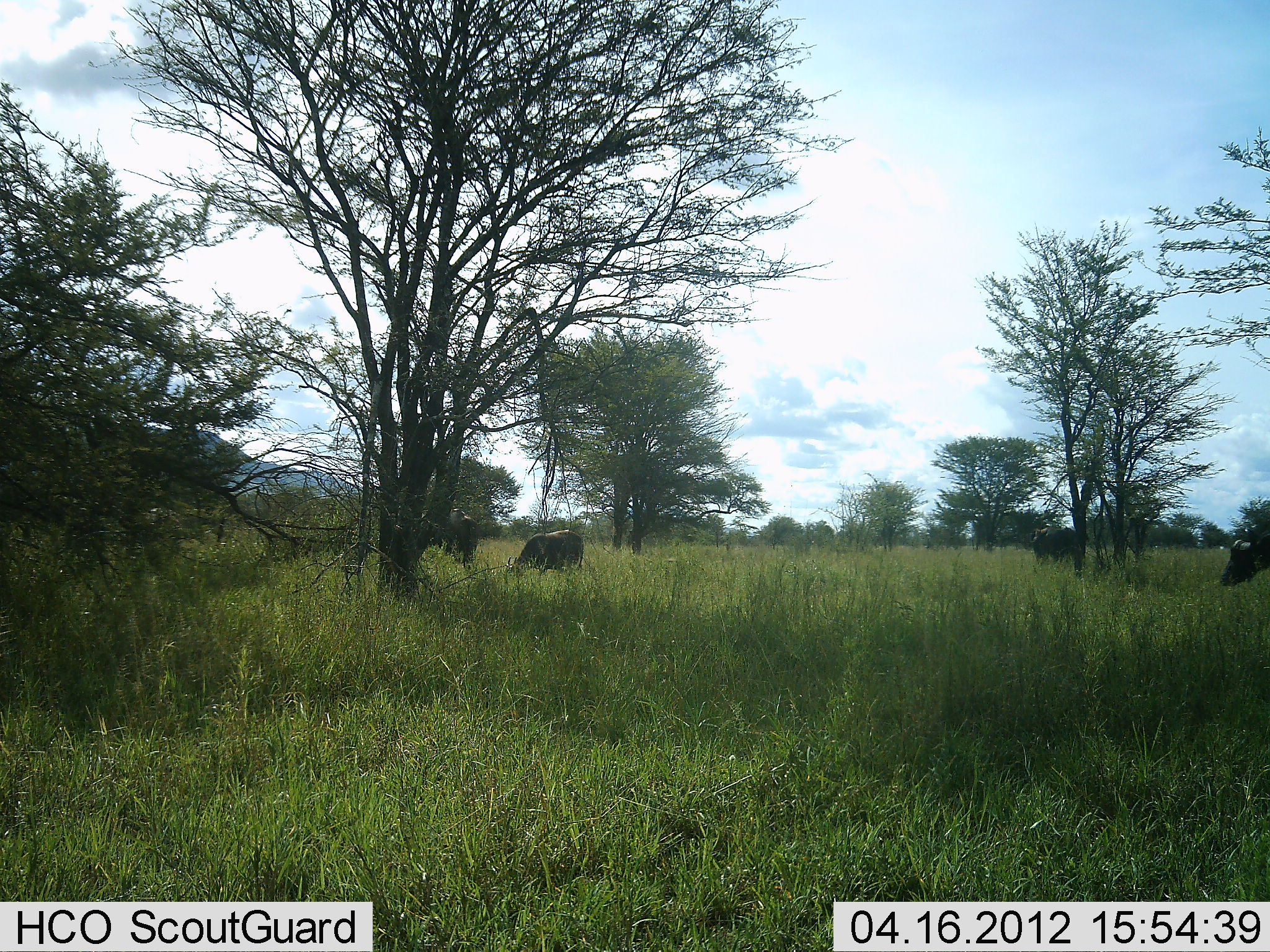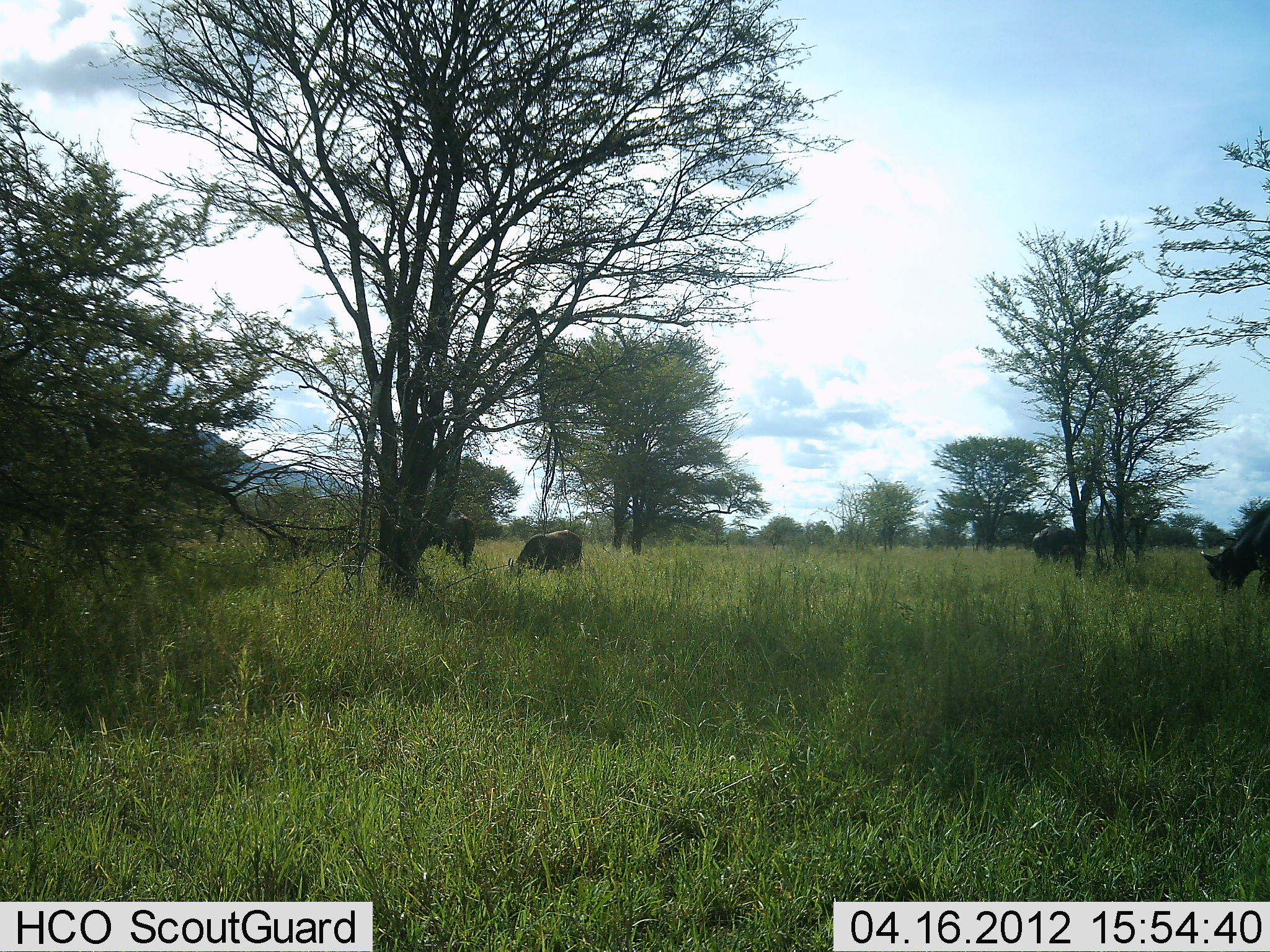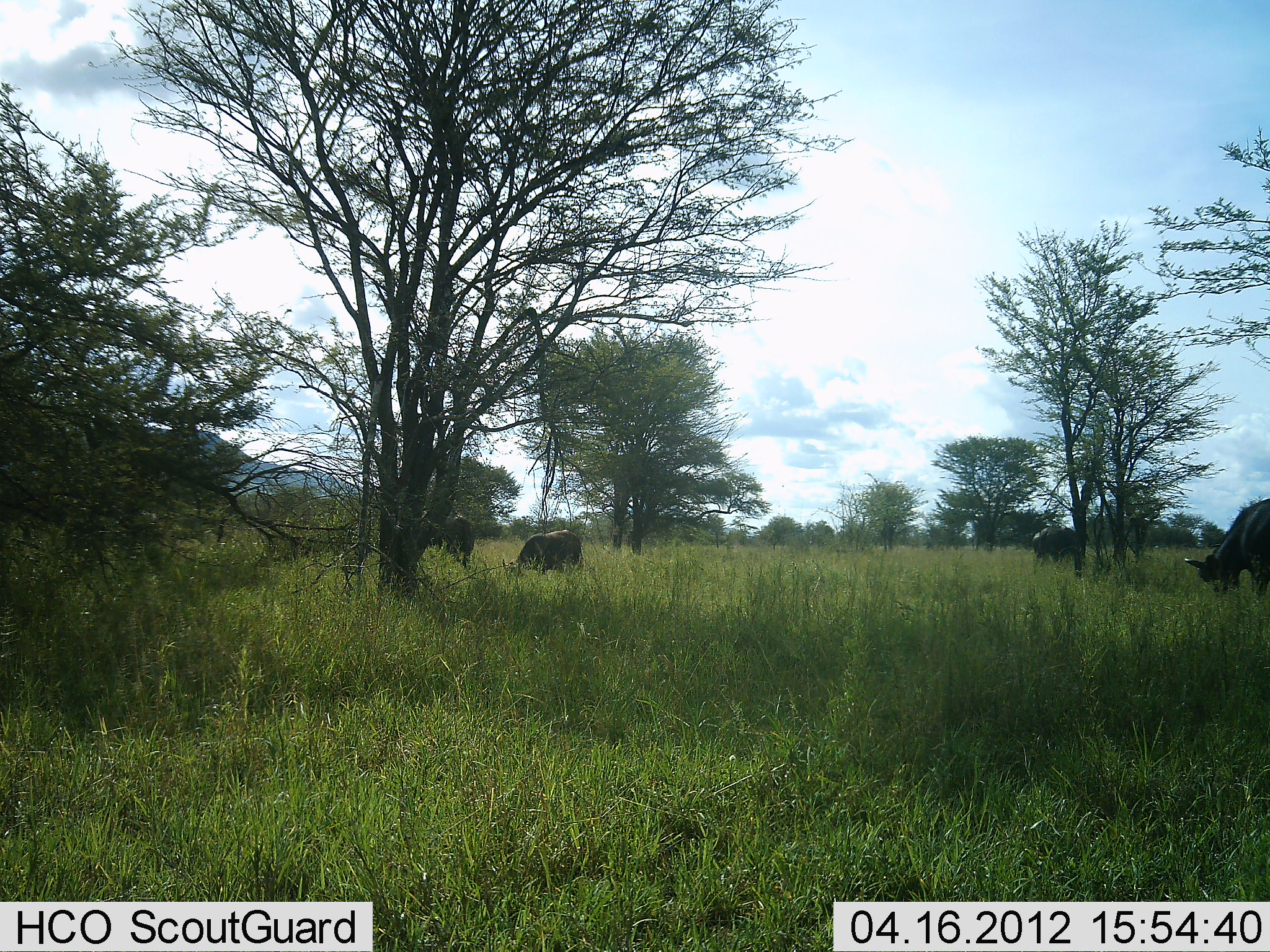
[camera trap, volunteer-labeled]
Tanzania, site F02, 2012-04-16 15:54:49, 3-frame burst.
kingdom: Animalia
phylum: Chordata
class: Mammalia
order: Artiodactyla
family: Bovidae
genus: Syncerus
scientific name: Syncerus caffer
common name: cape buffalo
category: buffalo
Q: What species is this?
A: Buffalo (cape buffalo) (Syncerus caffer).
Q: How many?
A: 5.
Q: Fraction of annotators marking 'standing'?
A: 31%.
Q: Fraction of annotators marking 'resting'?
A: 0%.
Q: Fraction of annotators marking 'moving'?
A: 0%.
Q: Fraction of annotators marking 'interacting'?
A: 0%.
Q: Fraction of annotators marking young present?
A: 0%.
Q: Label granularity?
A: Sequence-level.